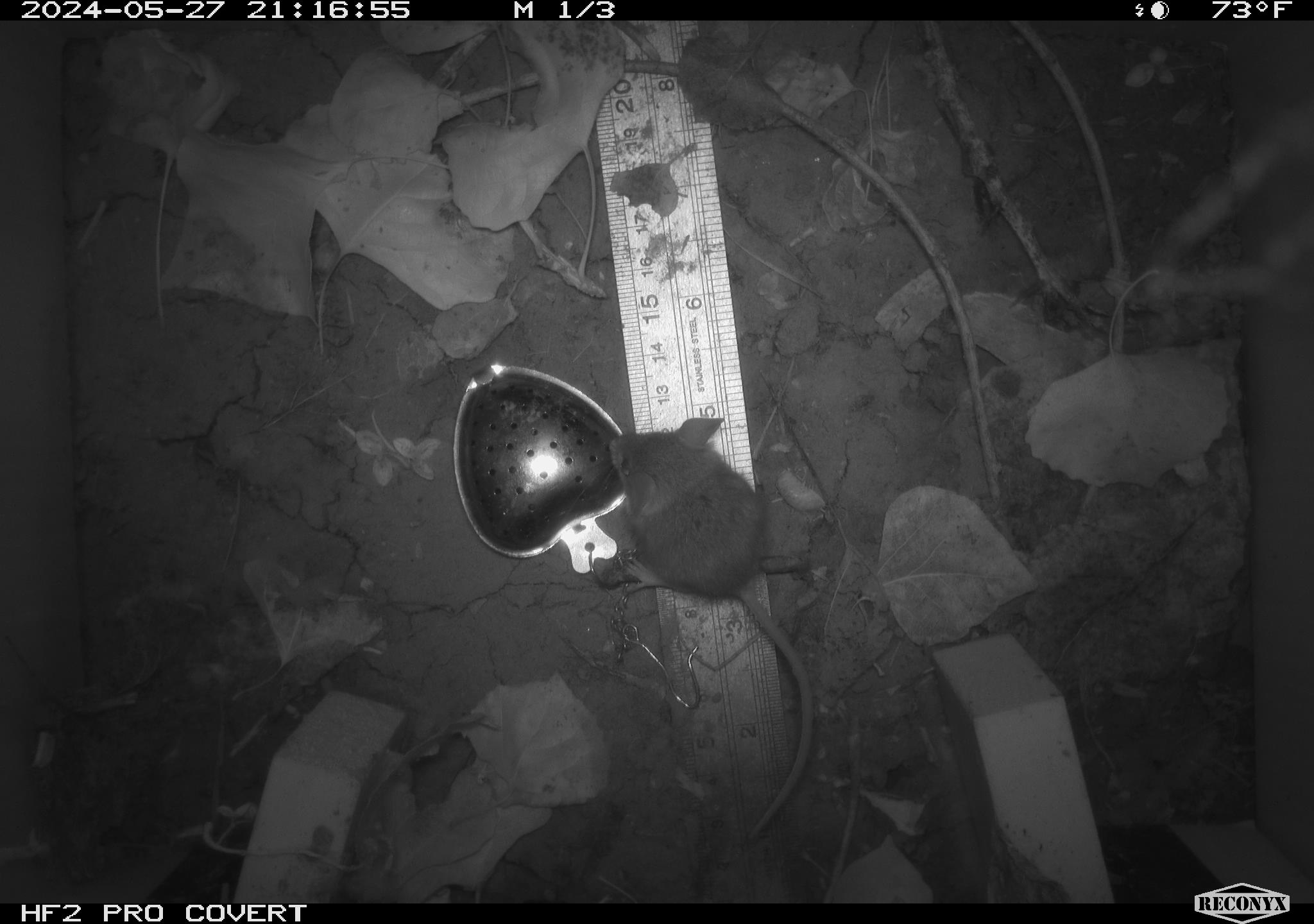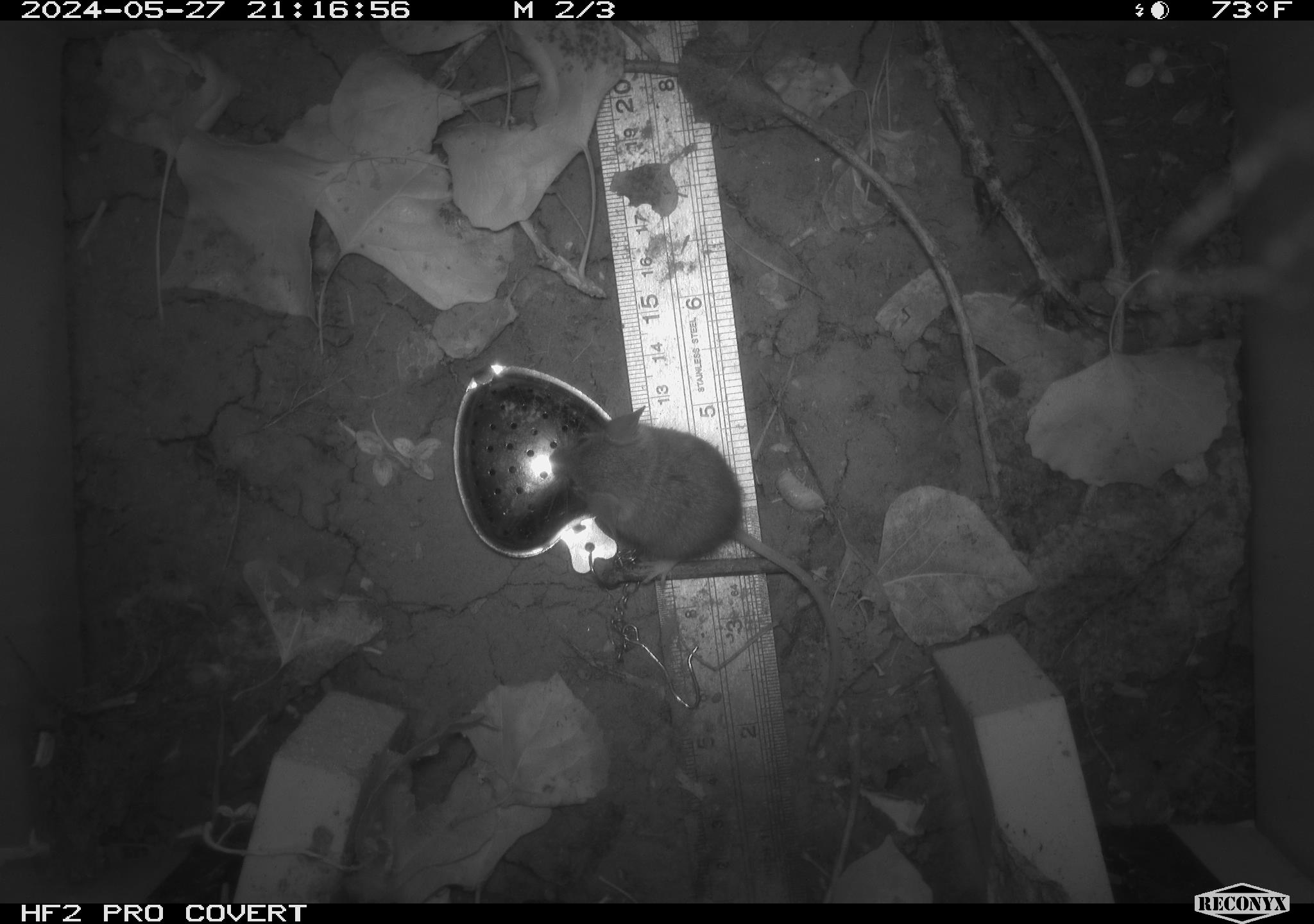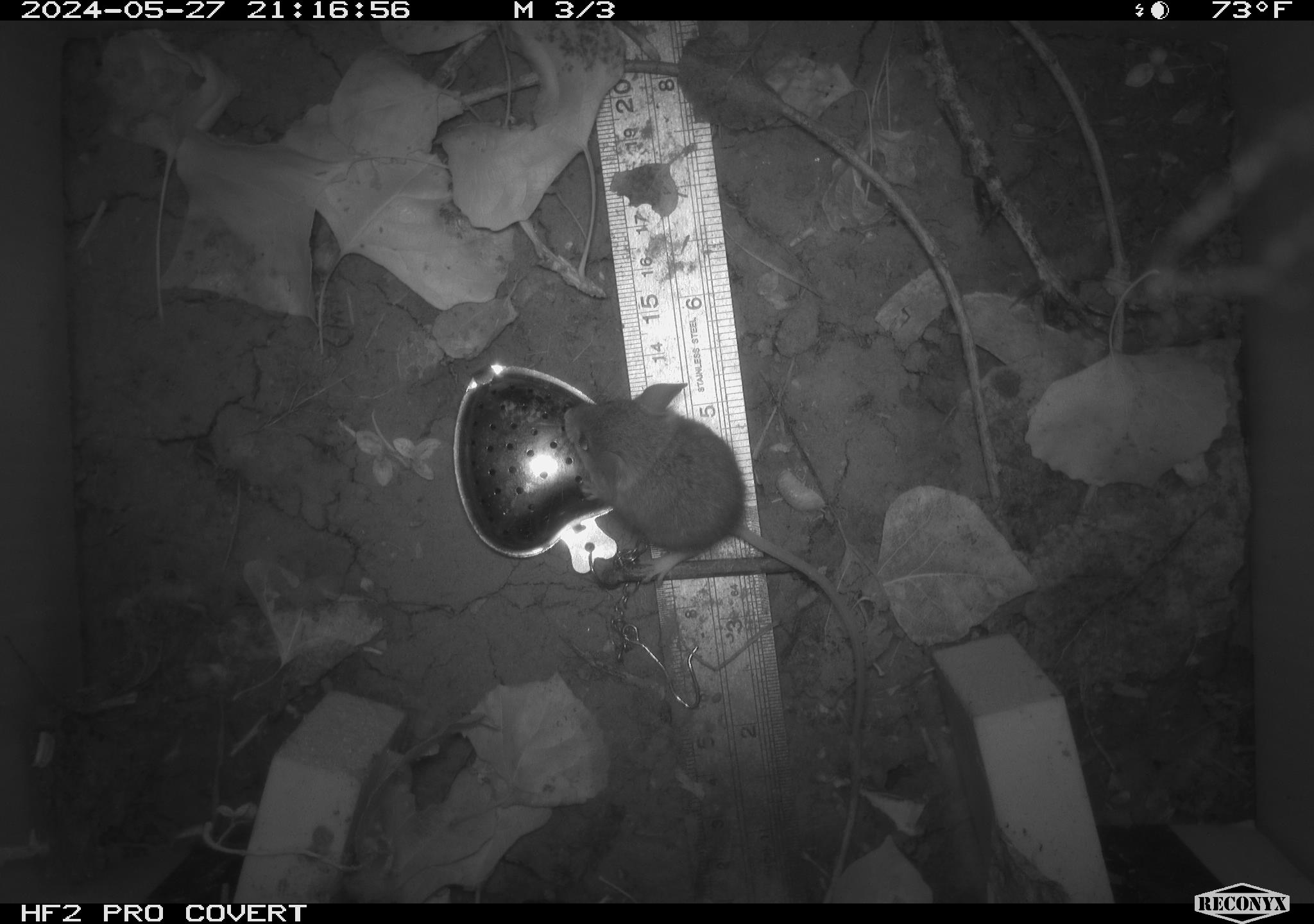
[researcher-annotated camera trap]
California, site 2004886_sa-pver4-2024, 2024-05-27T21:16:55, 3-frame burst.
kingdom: Animalia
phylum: Chordata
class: Mammalia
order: Rodentia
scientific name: Rodentia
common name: mouse species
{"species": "mouse species (Rodentia)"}